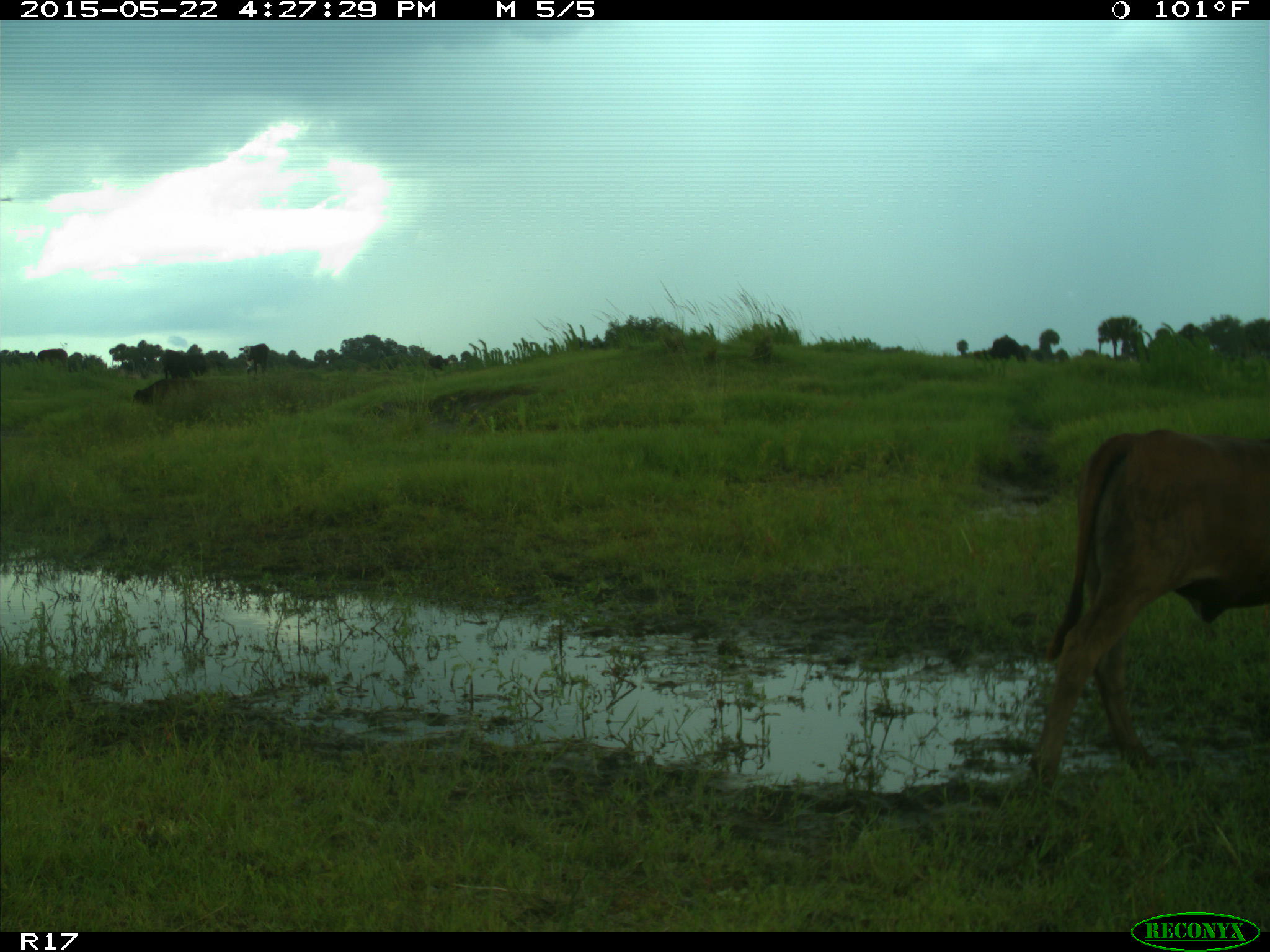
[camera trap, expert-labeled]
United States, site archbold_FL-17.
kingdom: Animalia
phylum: Chordata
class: Mammalia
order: Artiodactyla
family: Bovidae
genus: Bos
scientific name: Bos taurus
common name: domestic cow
Bos taurus (domestic cow).